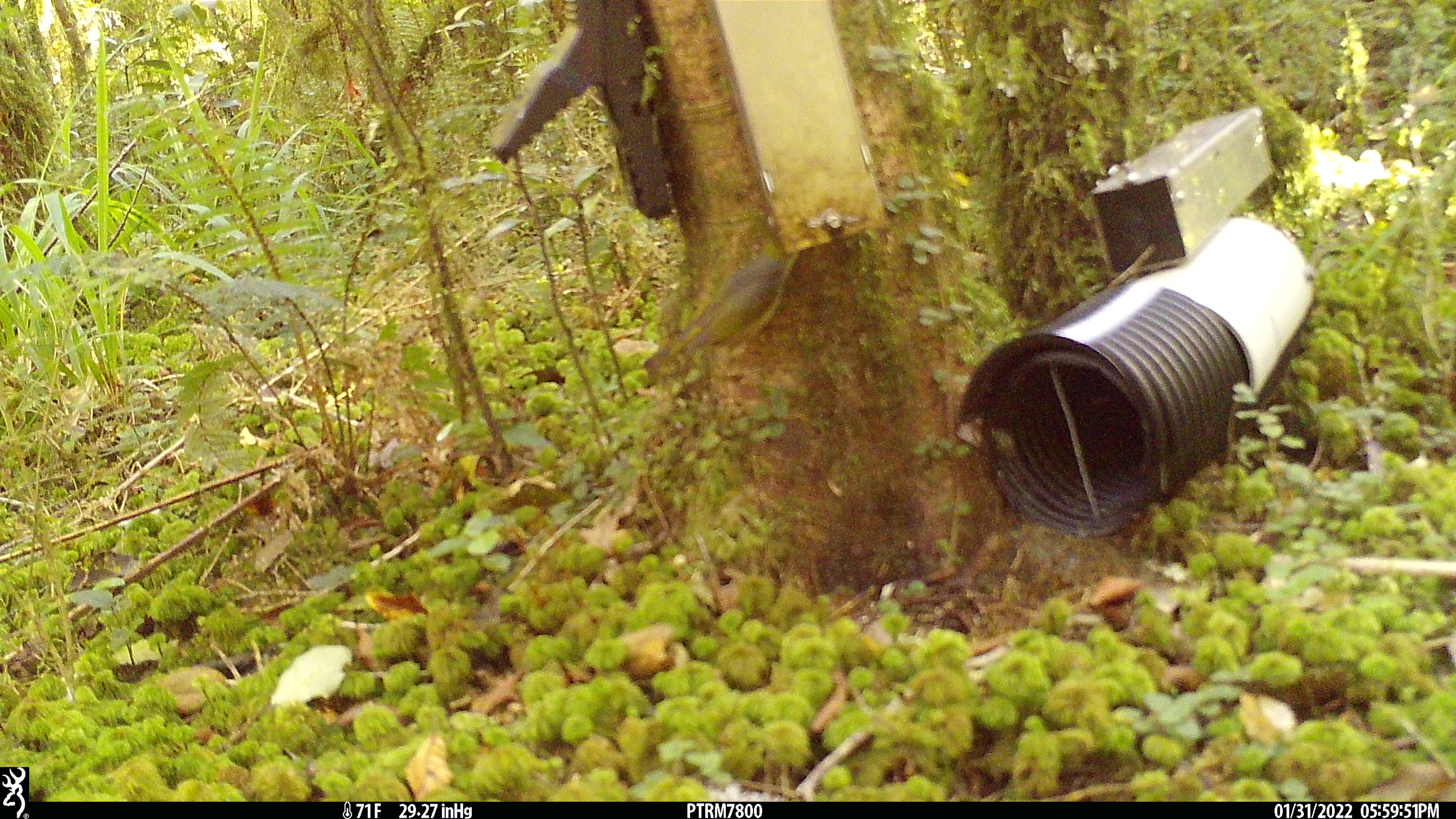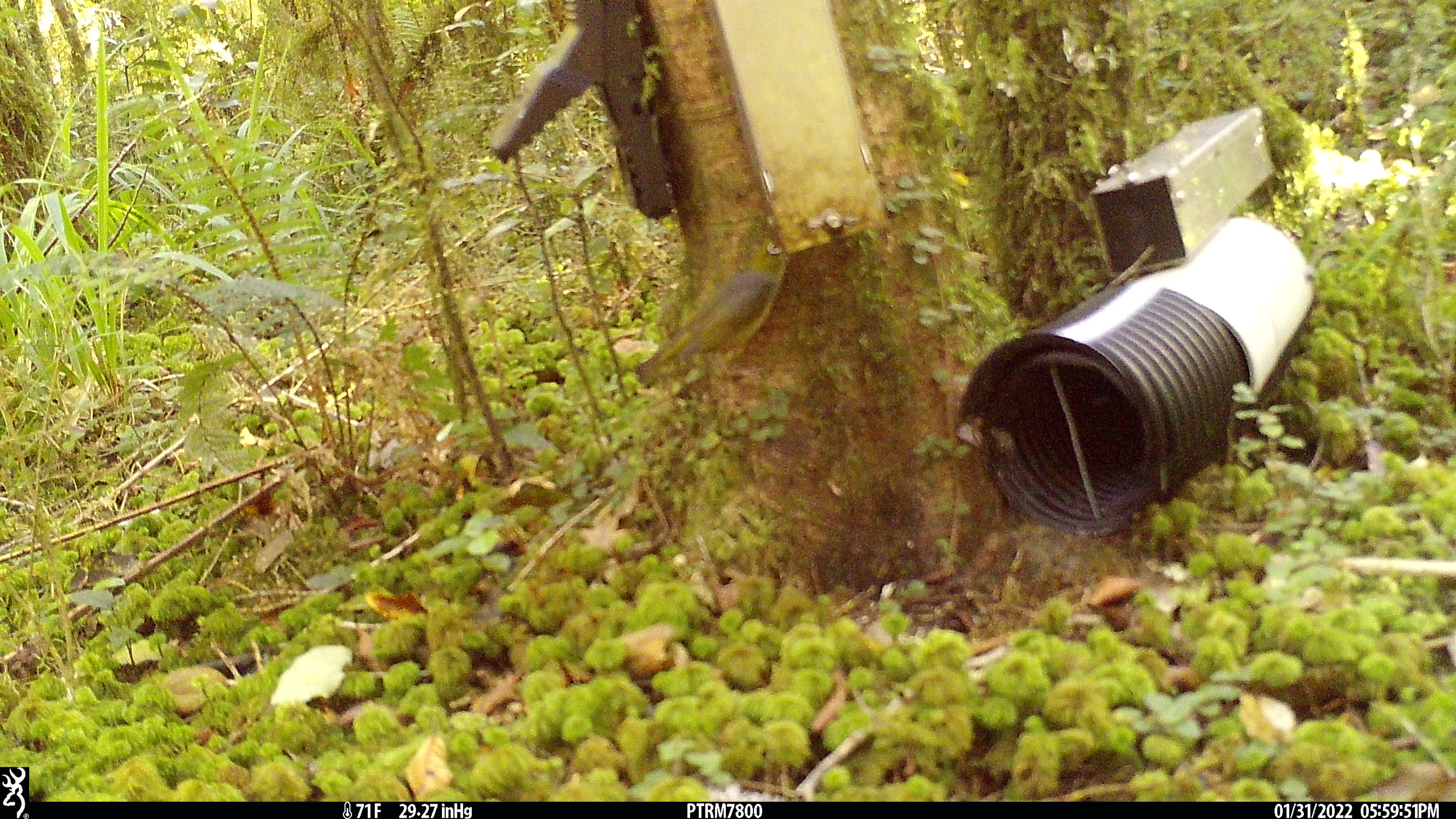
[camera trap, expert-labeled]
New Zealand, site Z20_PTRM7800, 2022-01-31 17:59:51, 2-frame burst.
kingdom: Animalia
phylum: Chordata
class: Aves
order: Passeriformes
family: Zosteropidae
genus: Zosterops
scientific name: Zosterops lateralis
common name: silvereye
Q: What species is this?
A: Silvereye (Zosterops lateralis).